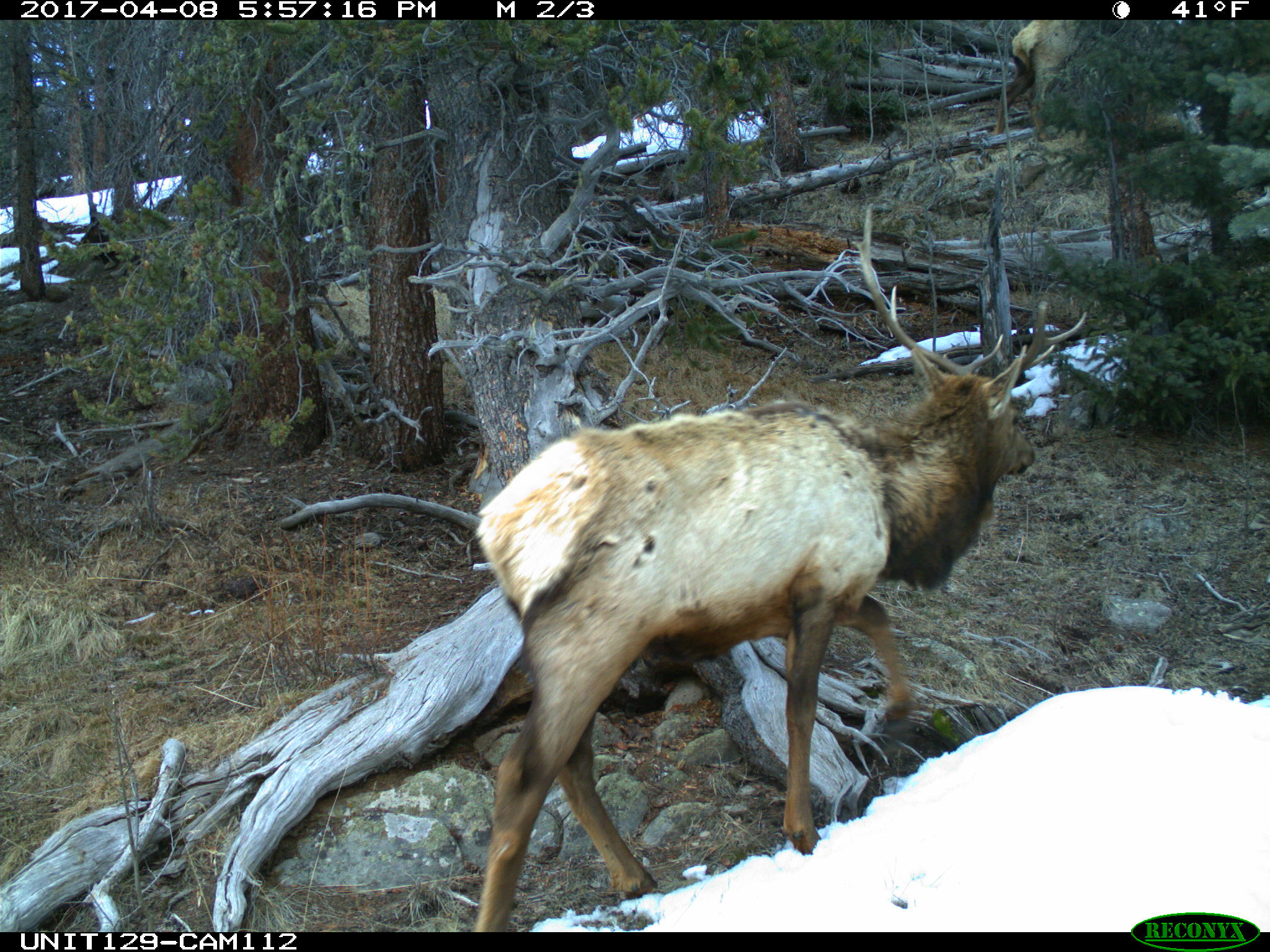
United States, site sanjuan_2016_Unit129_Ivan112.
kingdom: Animalia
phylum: Chordata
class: Mammalia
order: Artiodactyla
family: Cervidae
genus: Cervus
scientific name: Cervus elaphus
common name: red deer